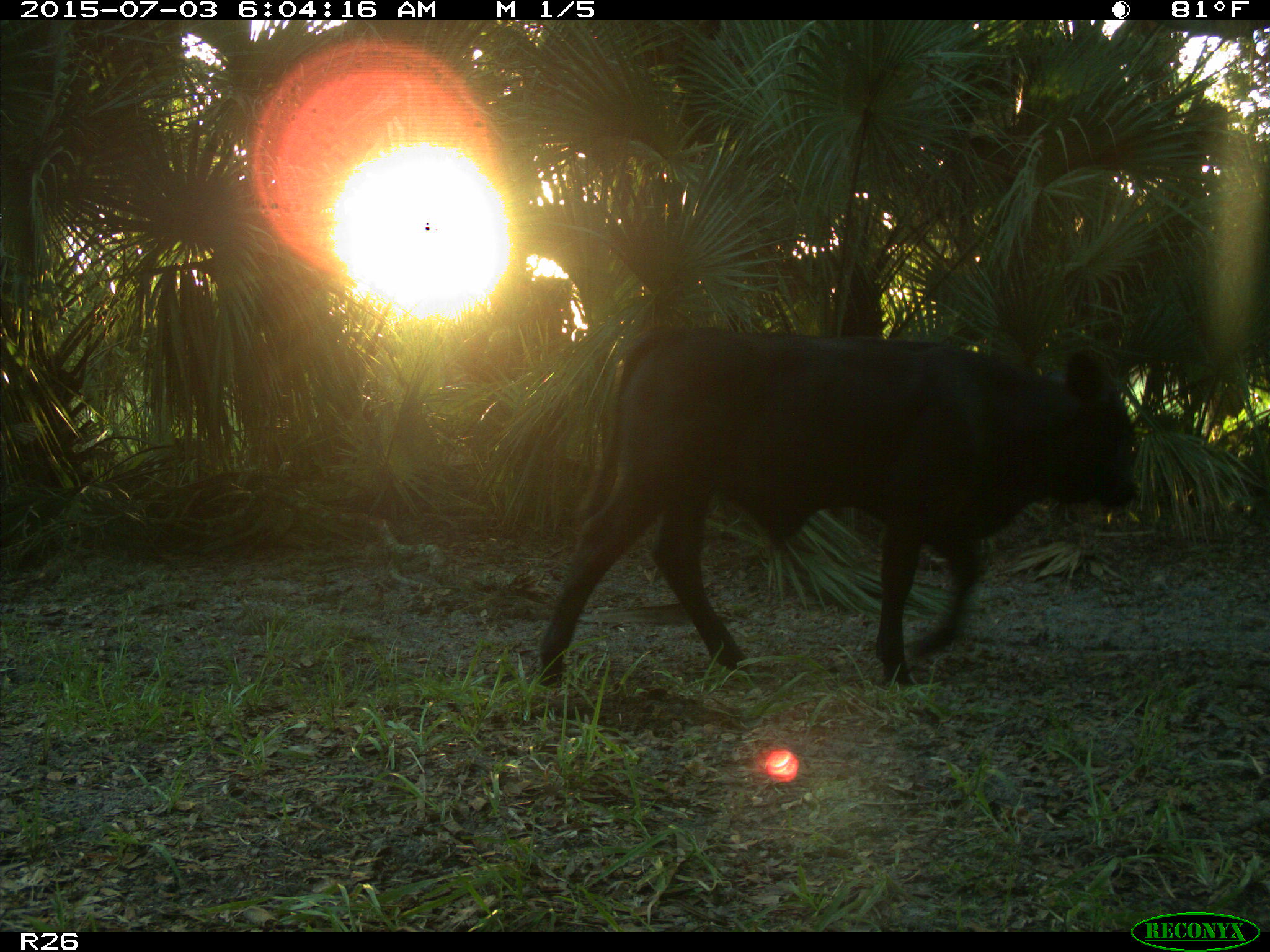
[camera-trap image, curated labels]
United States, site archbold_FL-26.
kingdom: Animalia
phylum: Chordata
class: Mammalia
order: Artiodactyla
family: Bovidae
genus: Bos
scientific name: Bos taurus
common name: domestic cow